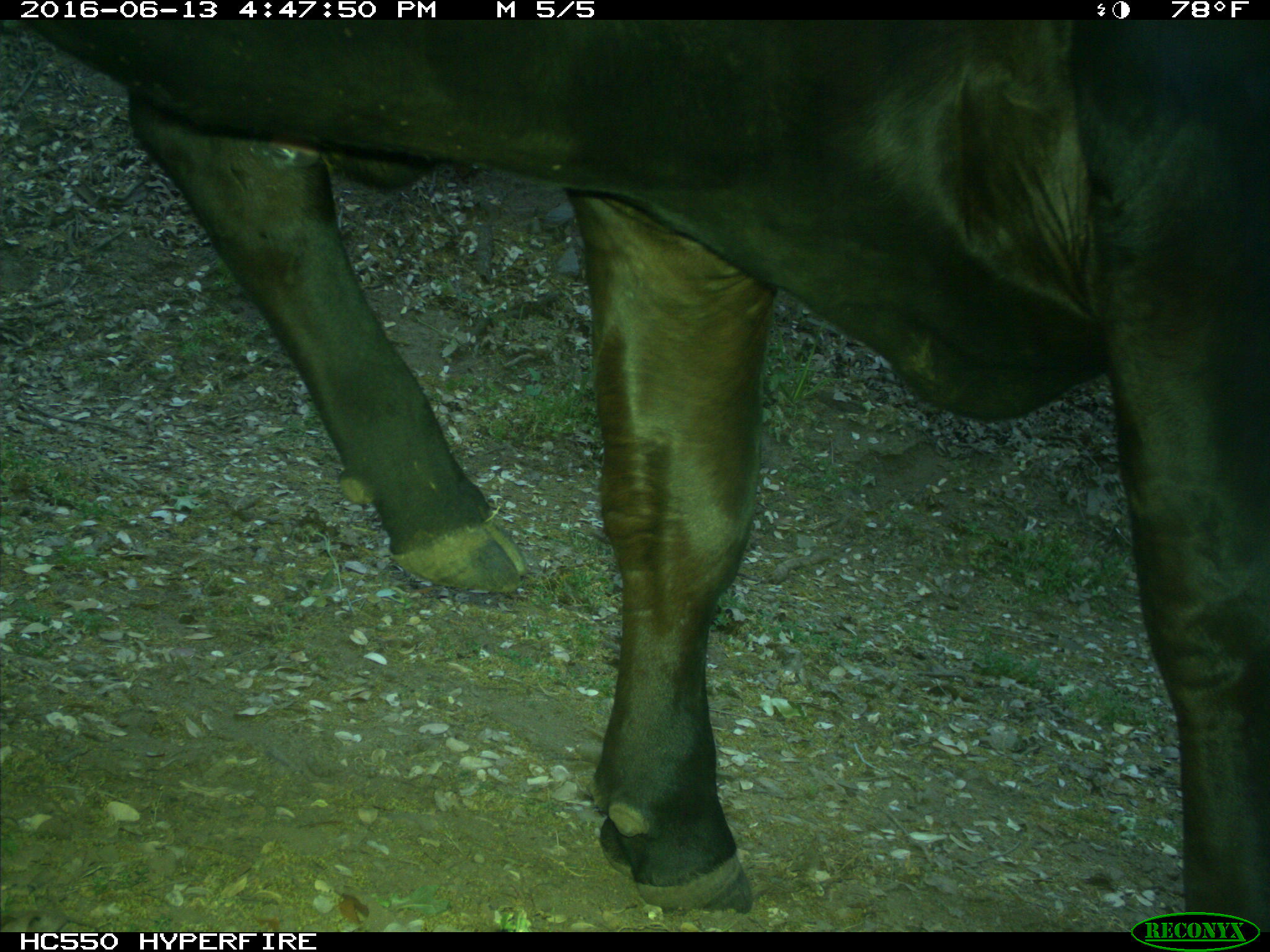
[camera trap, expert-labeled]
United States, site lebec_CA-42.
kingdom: Animalia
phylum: Chordata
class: Mammalia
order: Artiodactyla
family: Bovidae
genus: Bos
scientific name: Bos taurus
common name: domestic cow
Bos taurus (domestic cow).